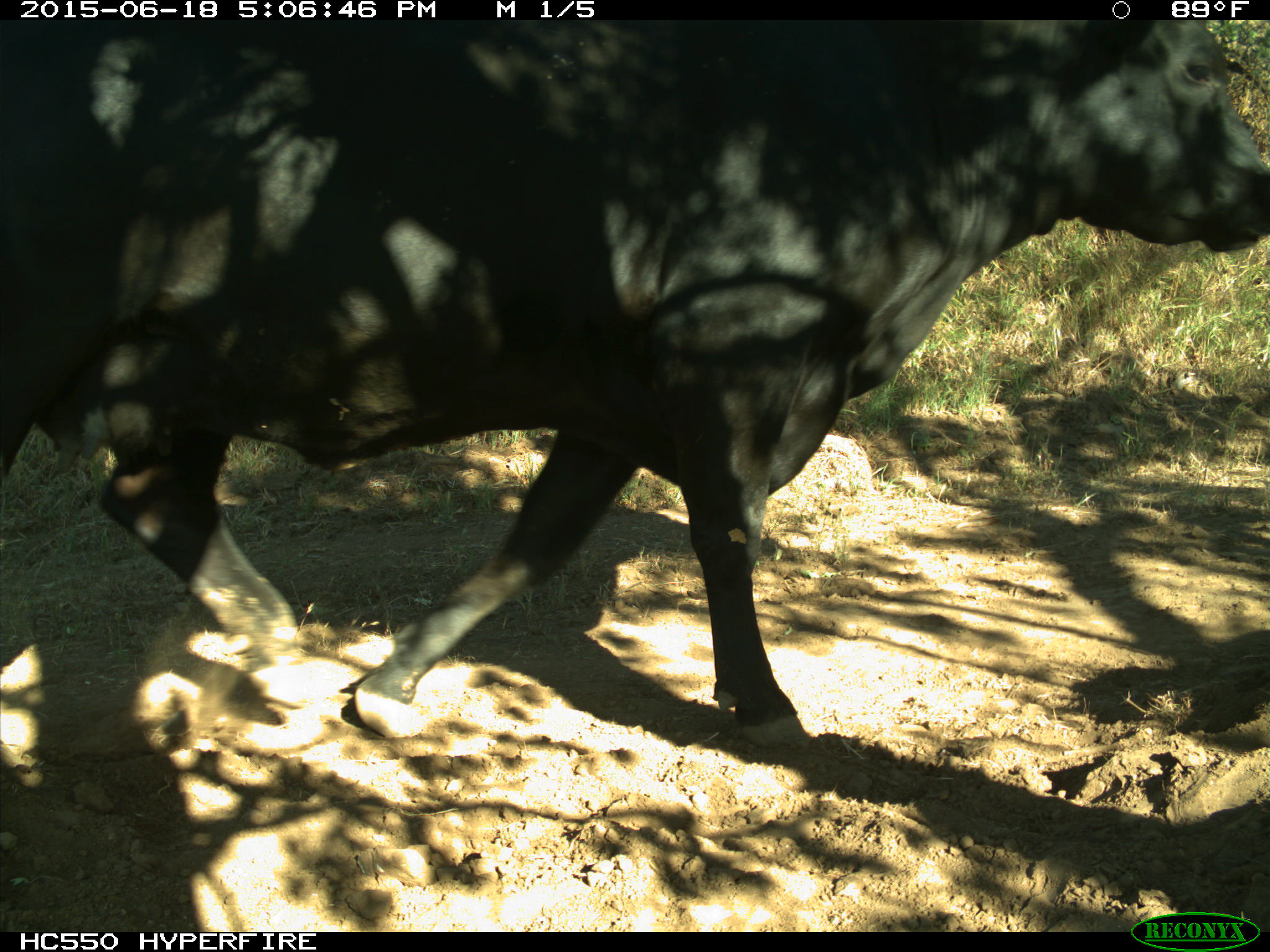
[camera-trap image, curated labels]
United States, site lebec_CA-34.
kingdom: Animalia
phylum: Chordata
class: Mammalia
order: Artiodactyla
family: Bovidae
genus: Bos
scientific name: Bos taurus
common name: domestic cow